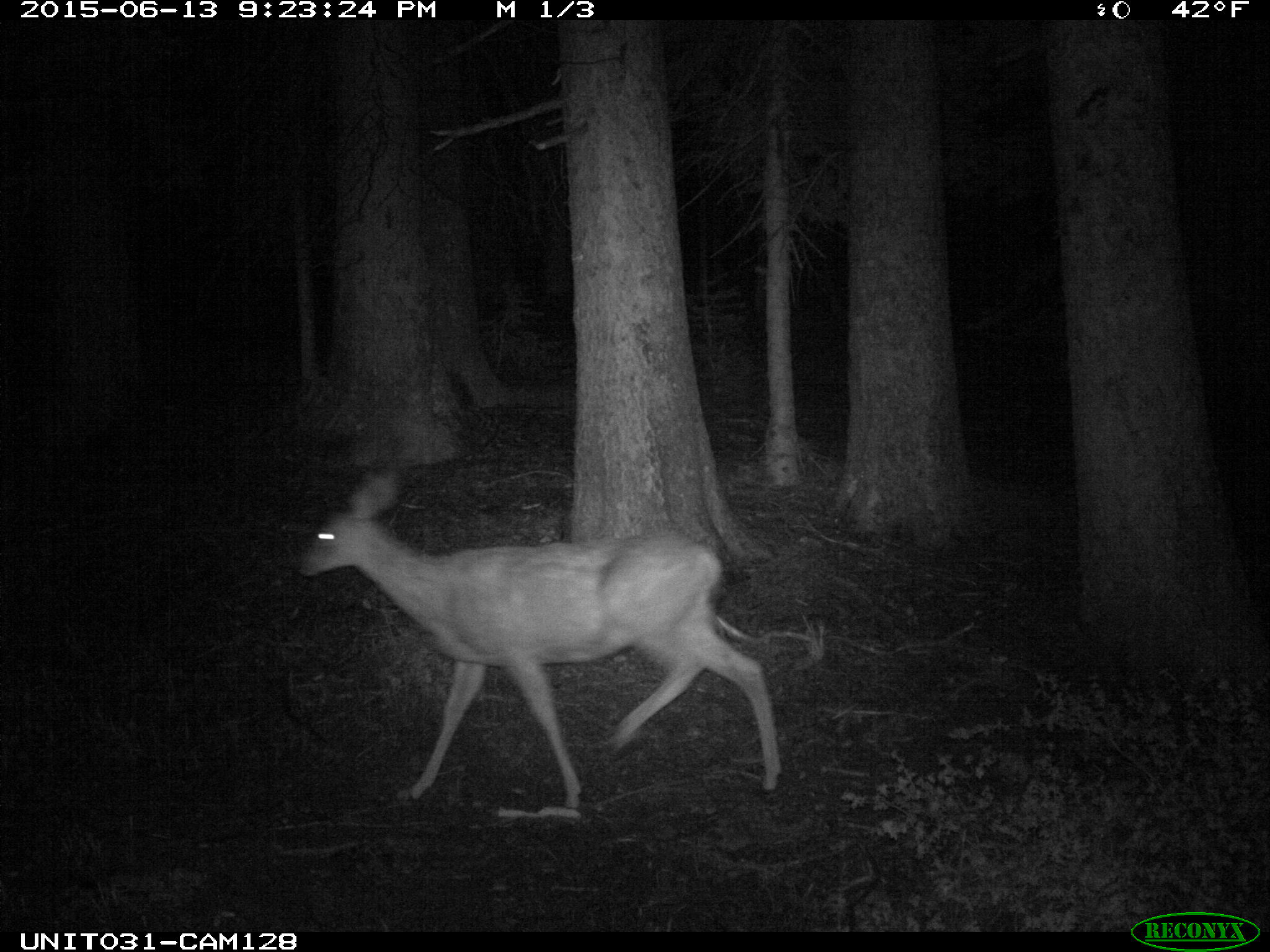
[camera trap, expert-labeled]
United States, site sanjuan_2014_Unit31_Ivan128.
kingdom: Animalia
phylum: Chordata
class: Mammalia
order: Artiodactyla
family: Cervidae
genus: Odocoileus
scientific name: Odocoileus hemionus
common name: mule deer